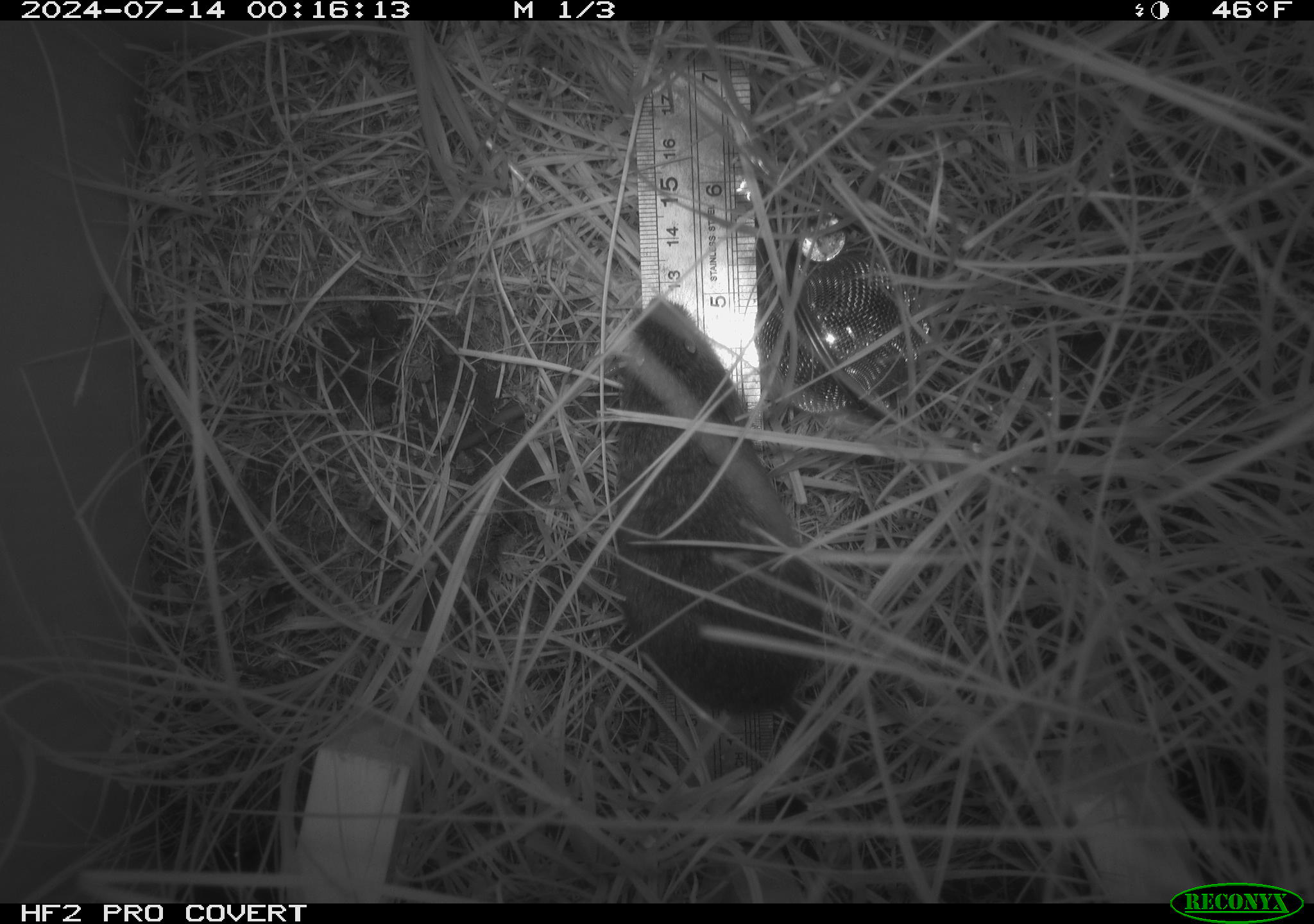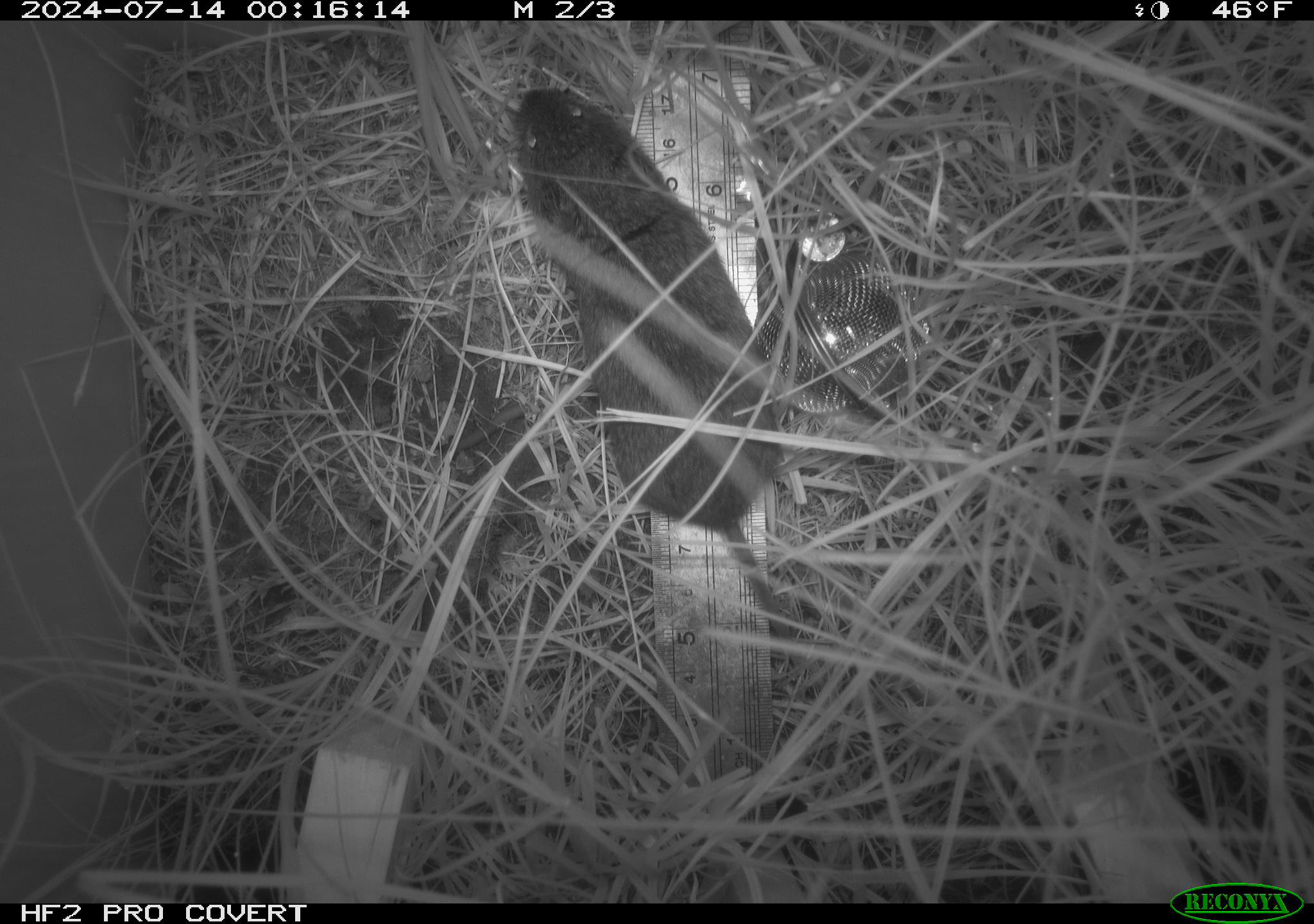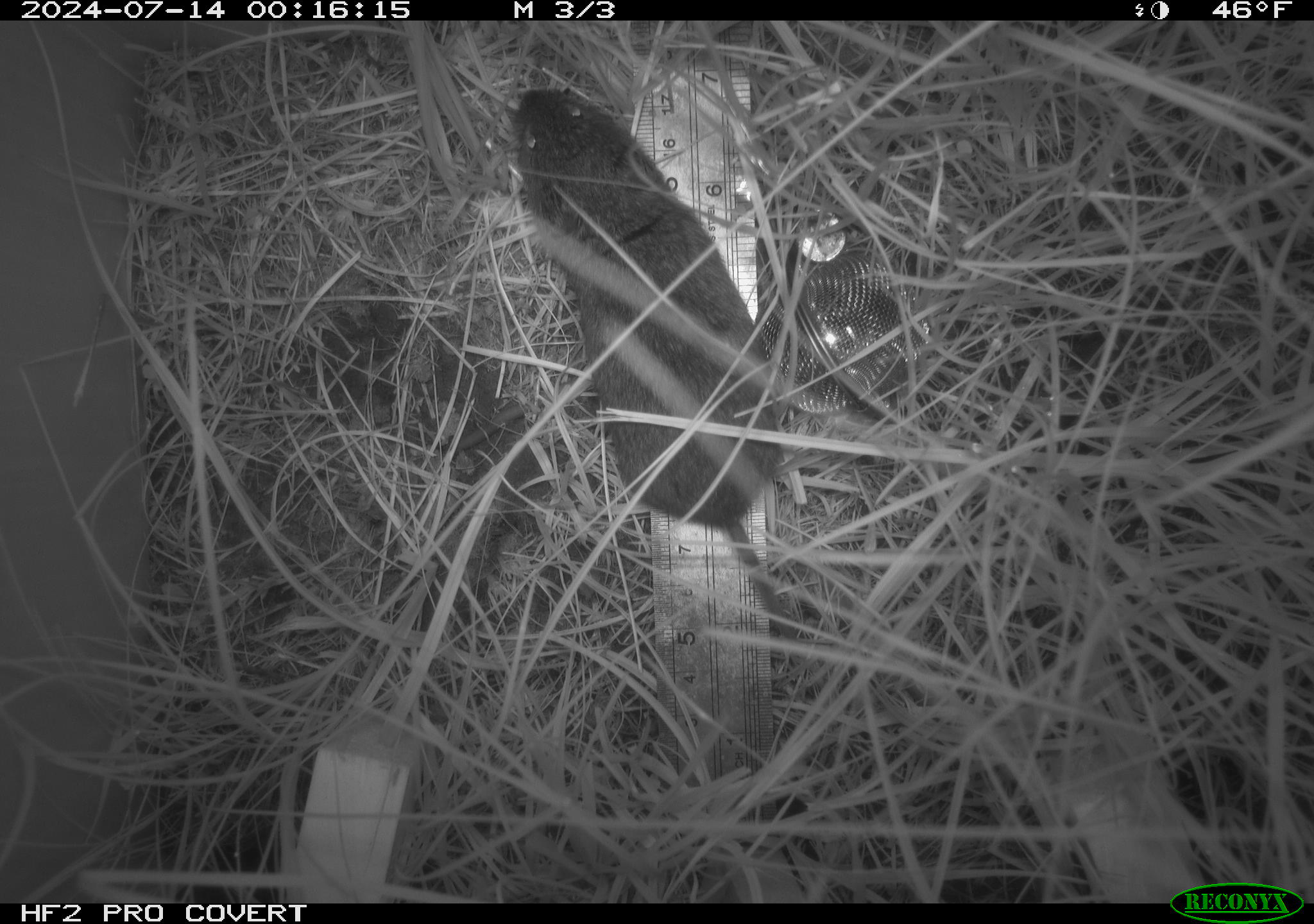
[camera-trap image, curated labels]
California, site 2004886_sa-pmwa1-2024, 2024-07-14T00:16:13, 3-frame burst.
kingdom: Animalia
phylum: Chordata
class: Mammalia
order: Rodentia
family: Cricetidae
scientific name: Arvicolinae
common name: voles, lemmings, and muskrats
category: arvicolinae subfamily